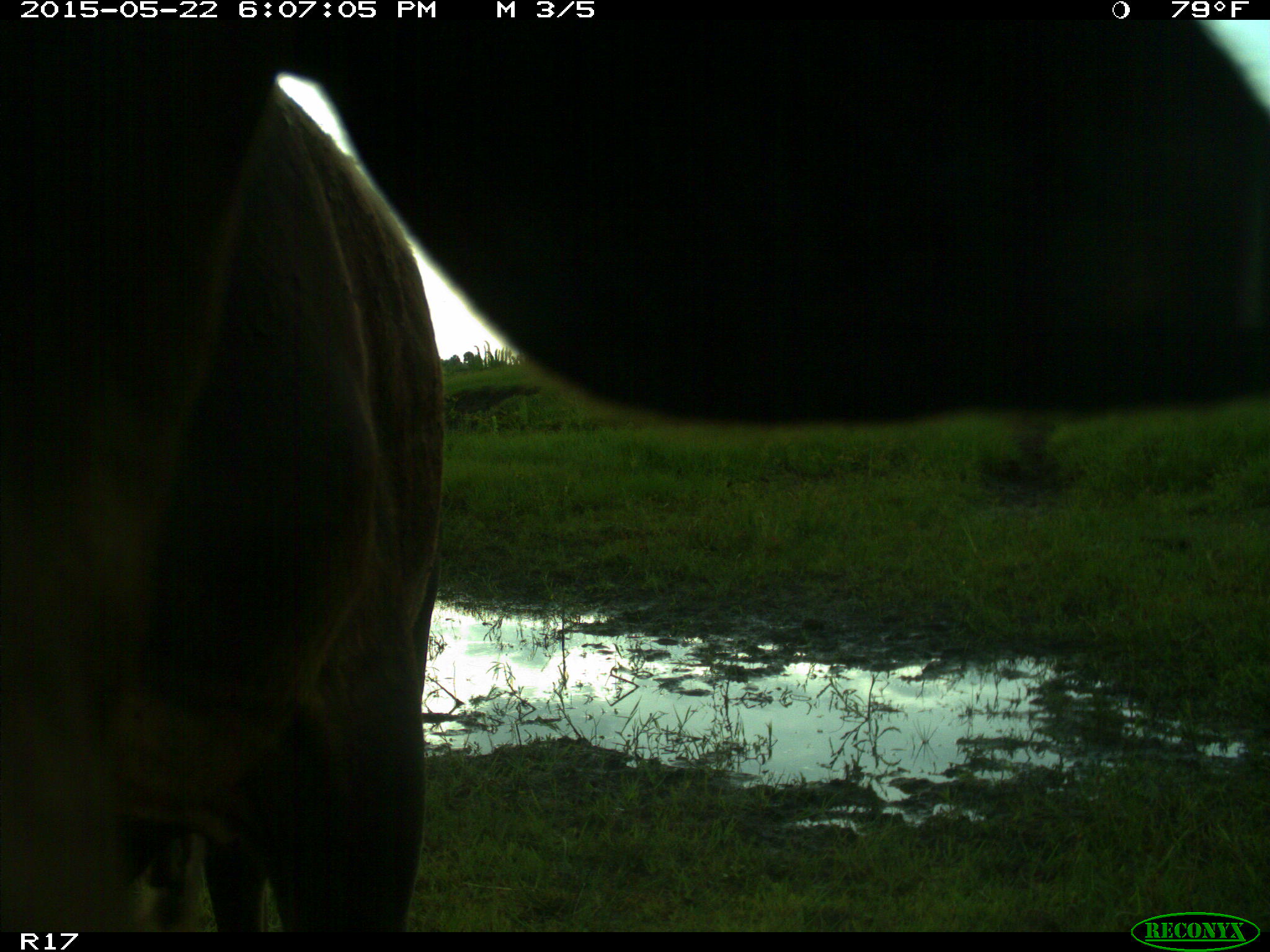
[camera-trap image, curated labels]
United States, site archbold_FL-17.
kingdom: Animalia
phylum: Chordata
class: Mammalia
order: Artiodactyla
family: Bovidae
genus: Bos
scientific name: Bos taurus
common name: domestic cow